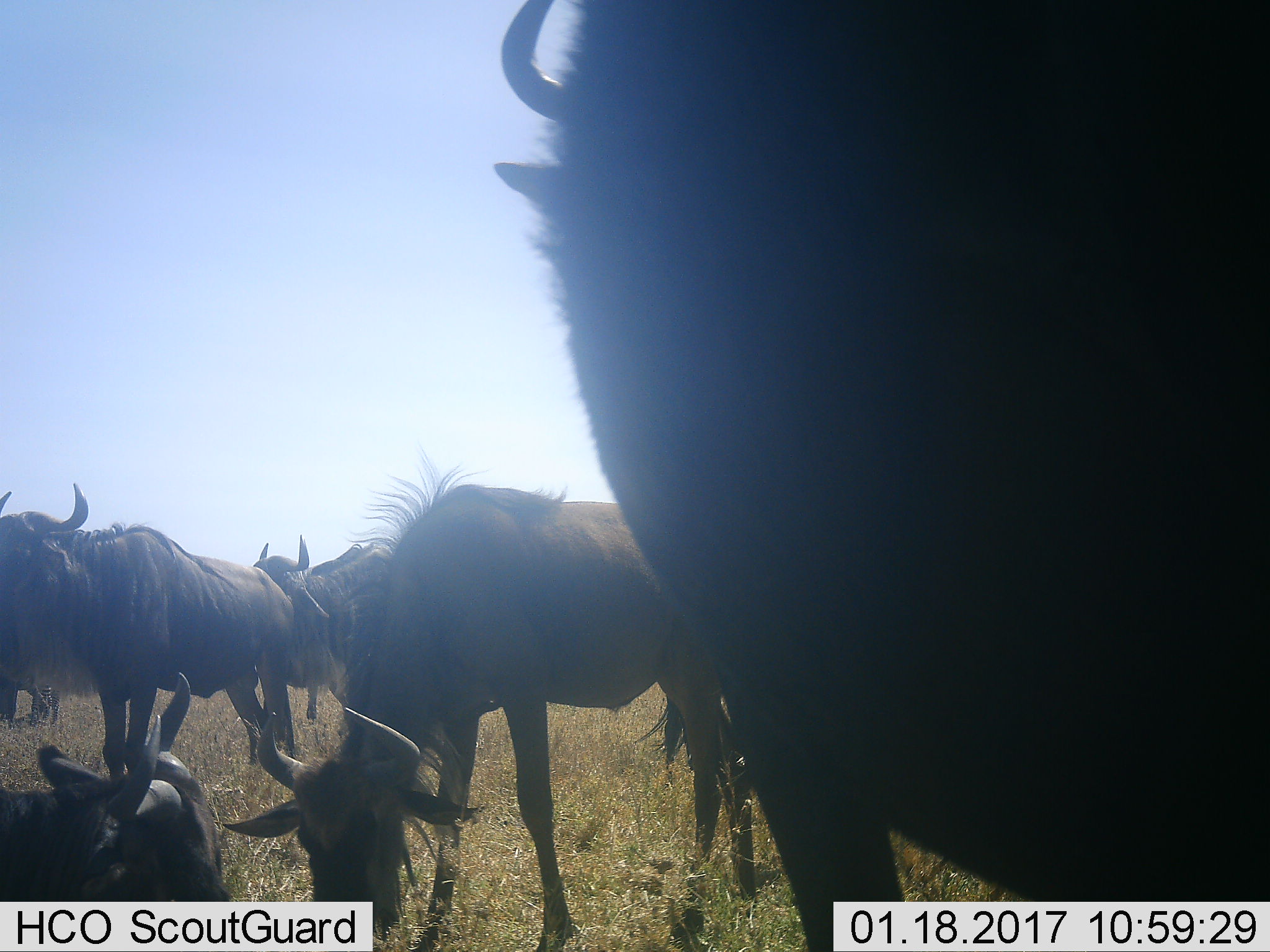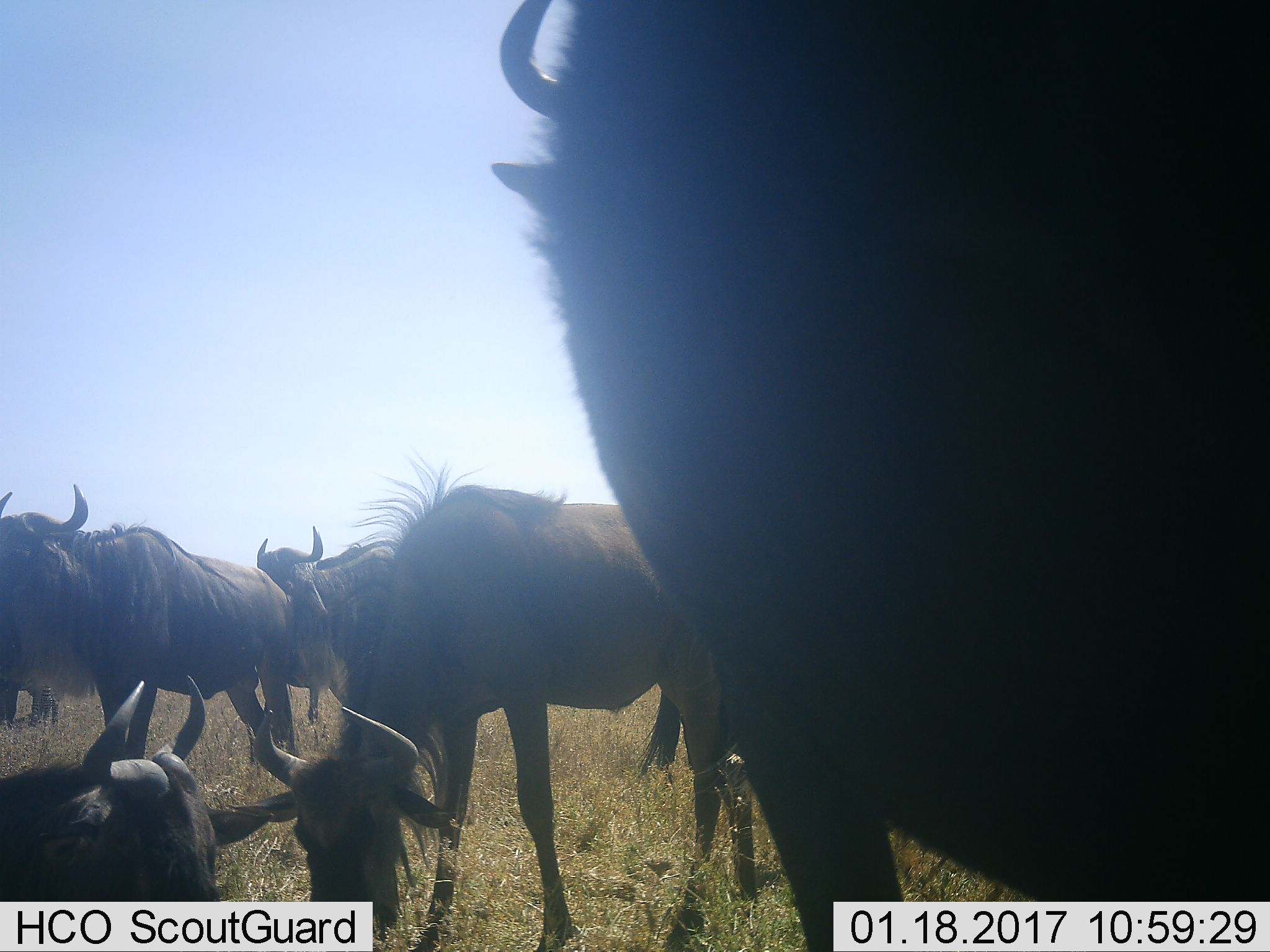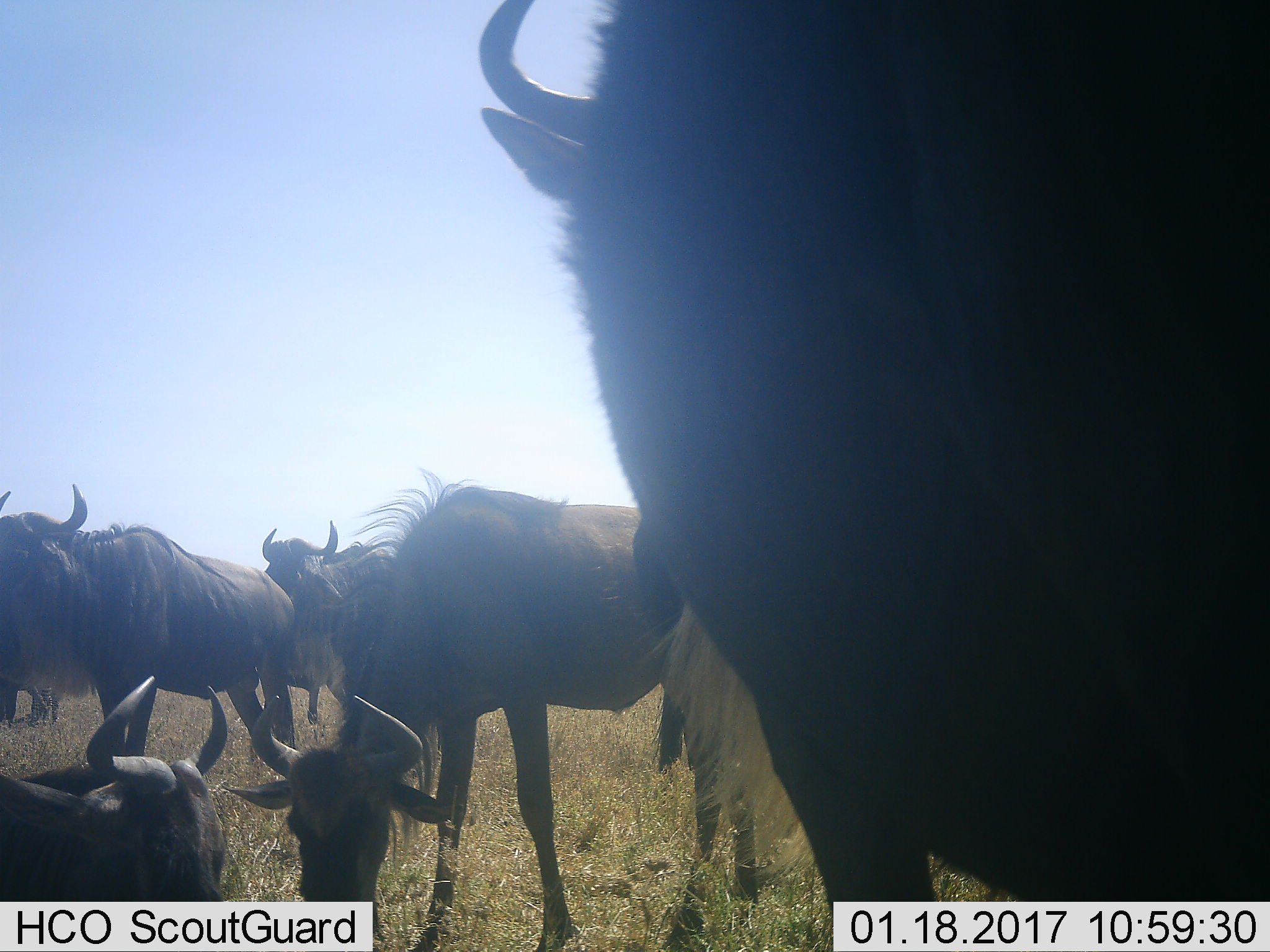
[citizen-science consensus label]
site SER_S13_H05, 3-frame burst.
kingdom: Animalia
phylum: Chordata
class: Mammalia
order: Artiodactyla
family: Bovidae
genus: Connochaetes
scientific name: Connochaetes taurinus taurinus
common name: blue wildebeest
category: wildebeestblue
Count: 6.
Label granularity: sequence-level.